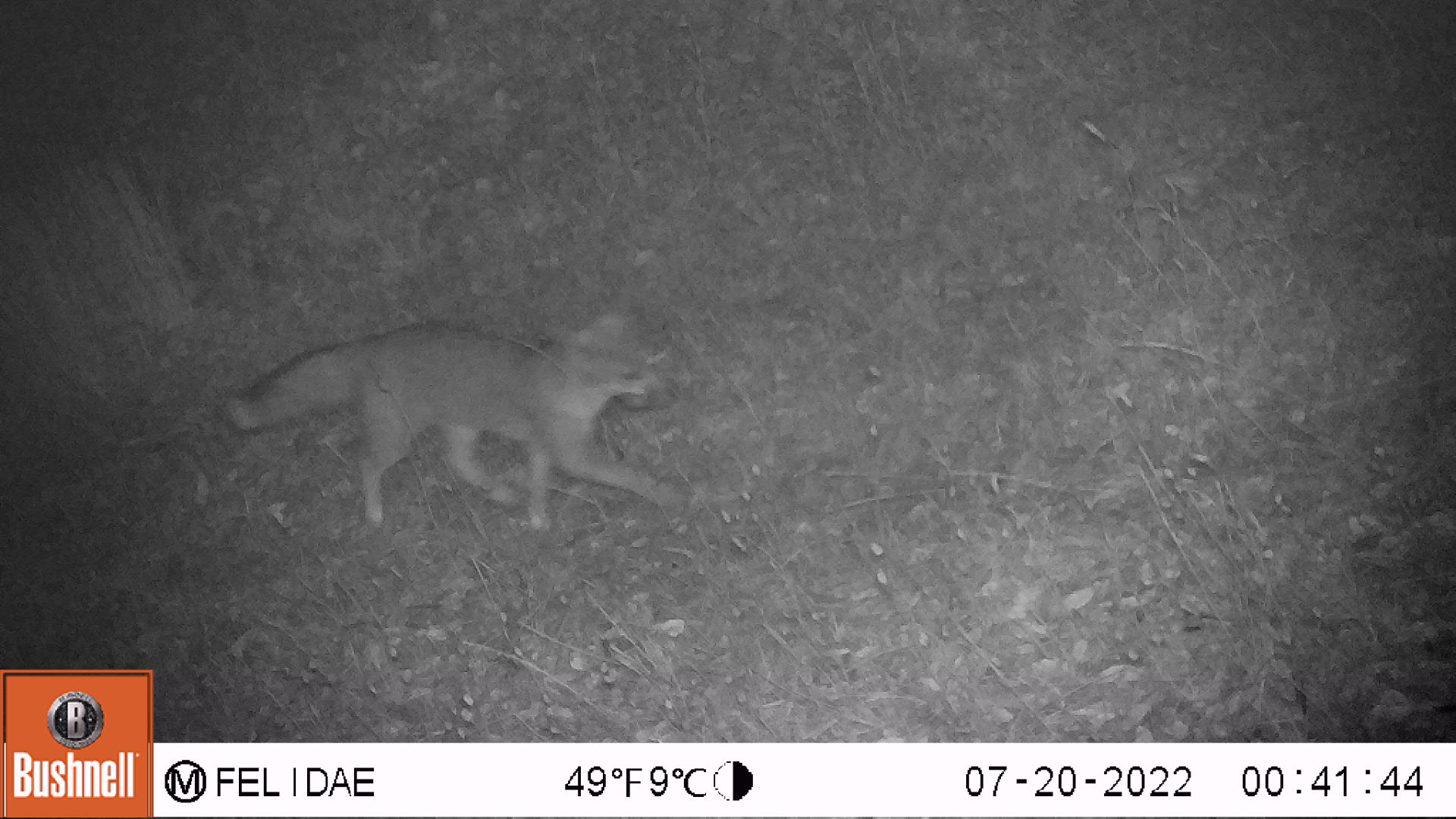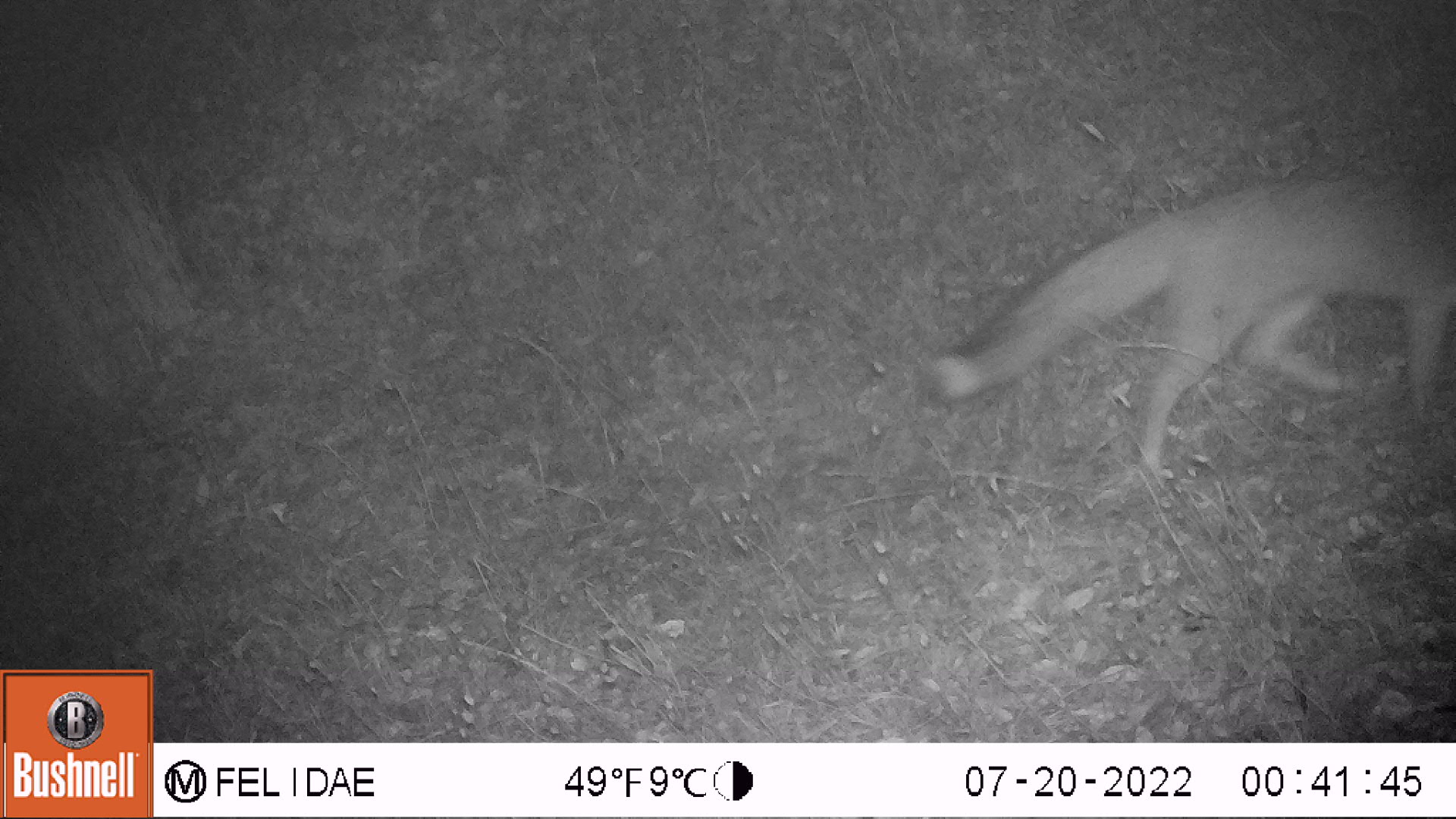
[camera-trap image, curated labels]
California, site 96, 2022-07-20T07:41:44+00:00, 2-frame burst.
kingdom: Animalia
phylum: Chordata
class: Mammalia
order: Carnivora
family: Canidae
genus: Urocyon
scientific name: Urocyon cinereoargenteus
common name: gray fox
Gray fox (Urocyon cinereoargenteus).